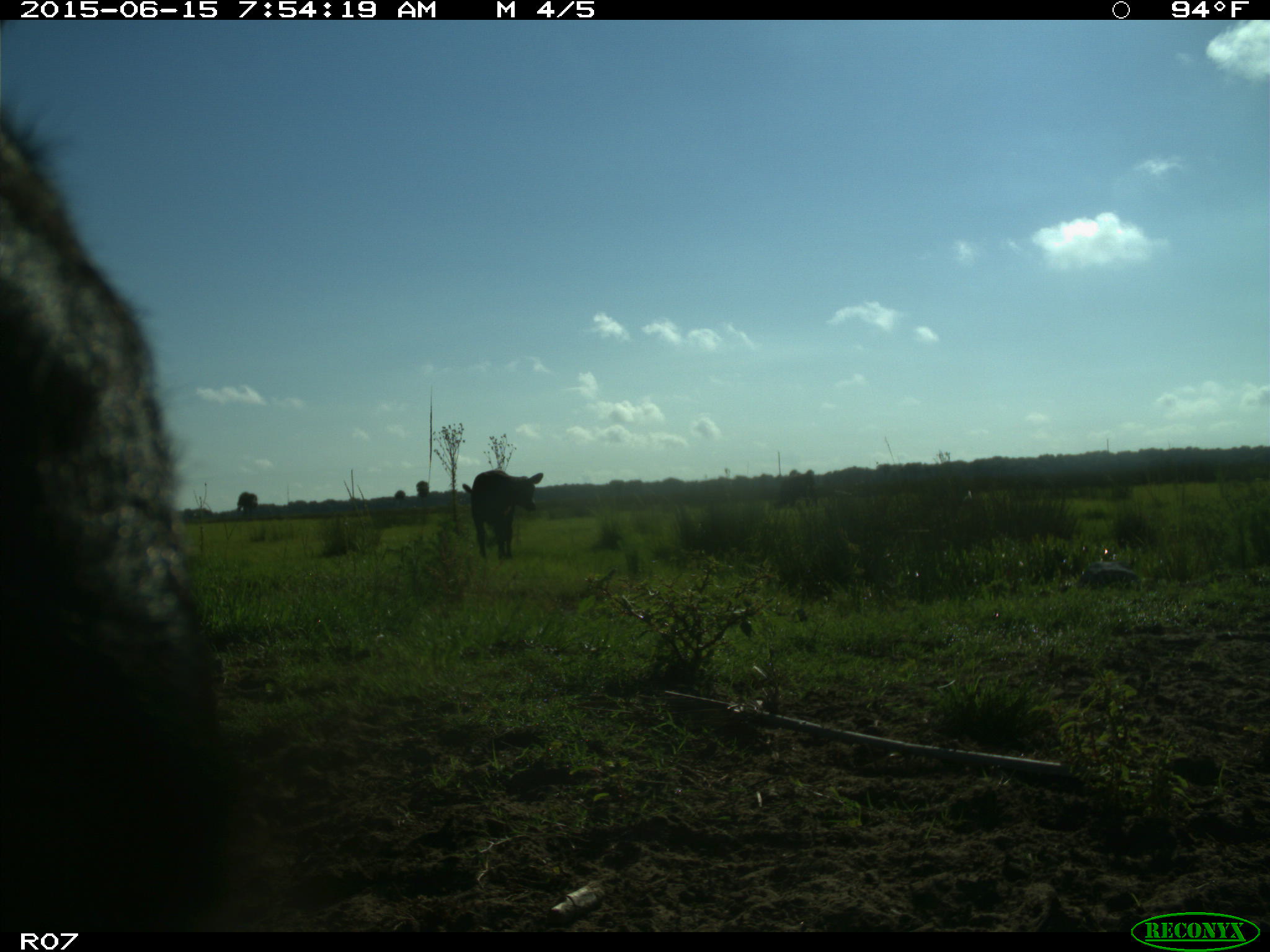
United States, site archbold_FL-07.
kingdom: Animalia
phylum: Chordata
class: Mammalia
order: Artiodactyla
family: Bovidae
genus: Bos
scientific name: Bos taurus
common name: domestic cow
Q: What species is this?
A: Bos taurus (domestic cow).